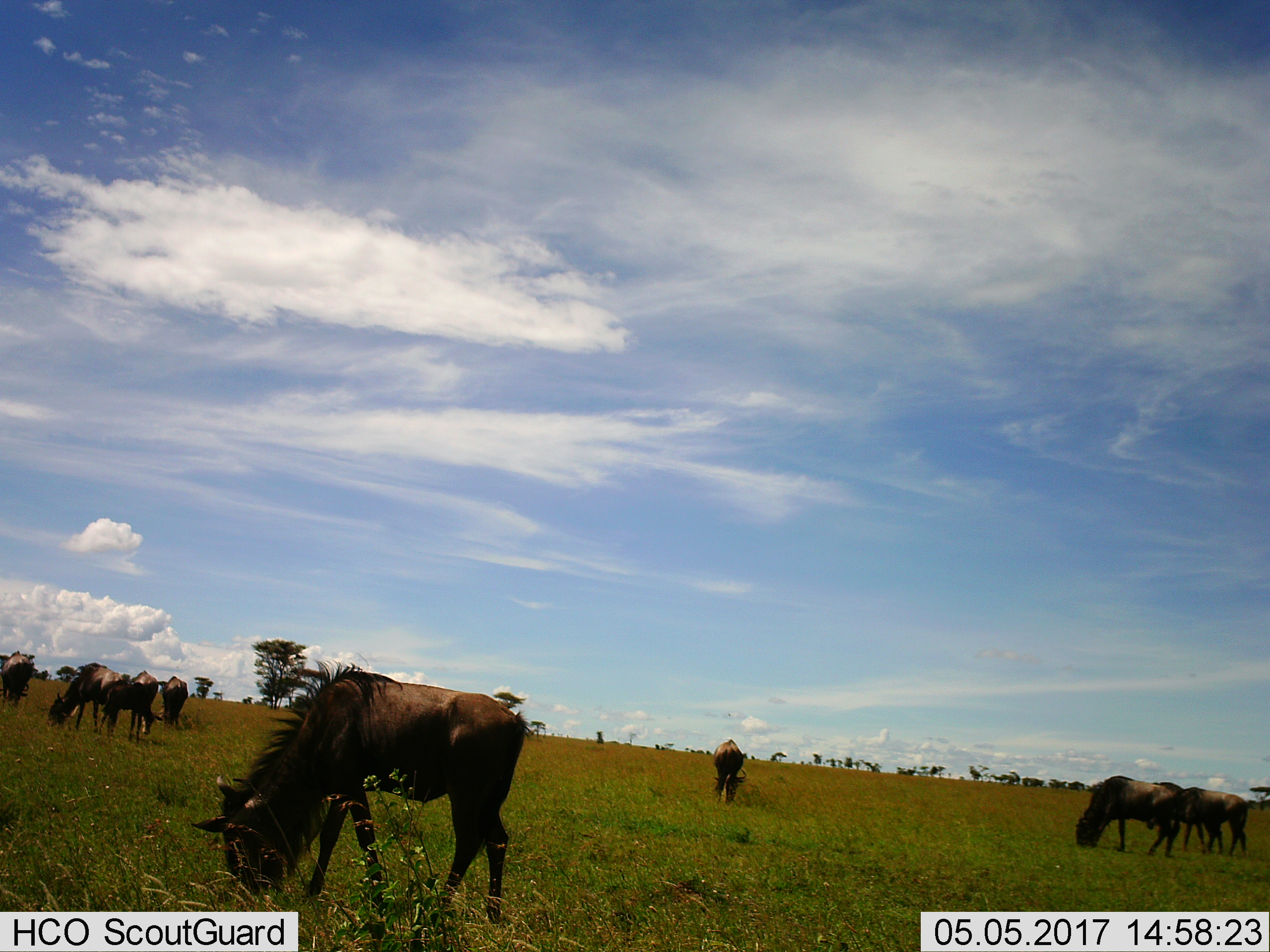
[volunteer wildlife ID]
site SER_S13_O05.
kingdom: Animalia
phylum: Chordata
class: Mammalia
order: Artiodactyla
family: Bovidae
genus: Connochaetes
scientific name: Connochaetes taurinus taurinus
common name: blue wildebeest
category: wildebeestblue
Wildebeestblue (blue wildebeest) (Connochaetes taurinus taurinus), count 10. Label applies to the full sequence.